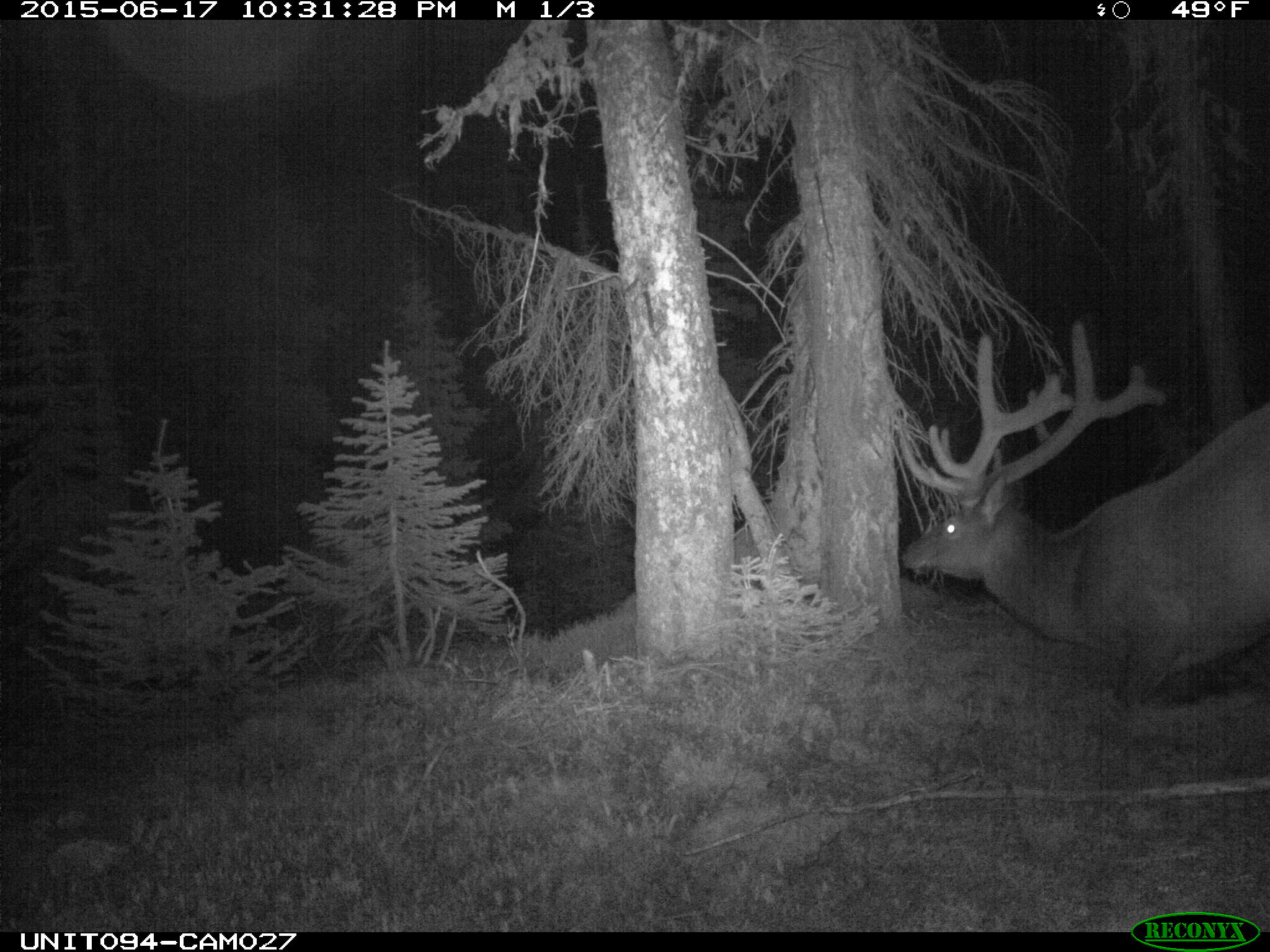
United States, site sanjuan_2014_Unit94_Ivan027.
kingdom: Animalia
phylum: Chordata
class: Mammalia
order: Artiodactyla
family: Cervidae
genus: Cervus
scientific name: Cervus elaphus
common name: red deer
Cervus elaphus (red deer).